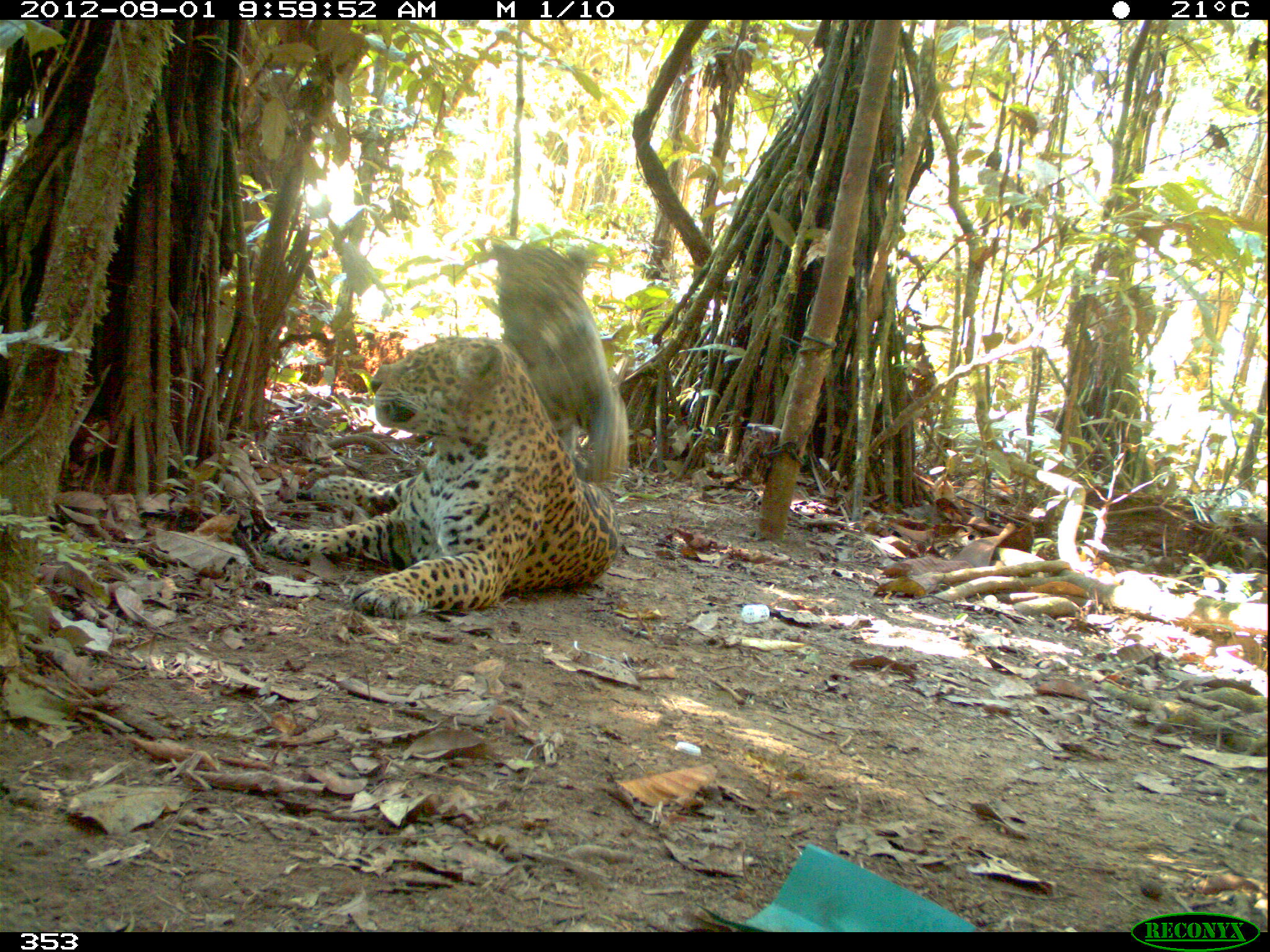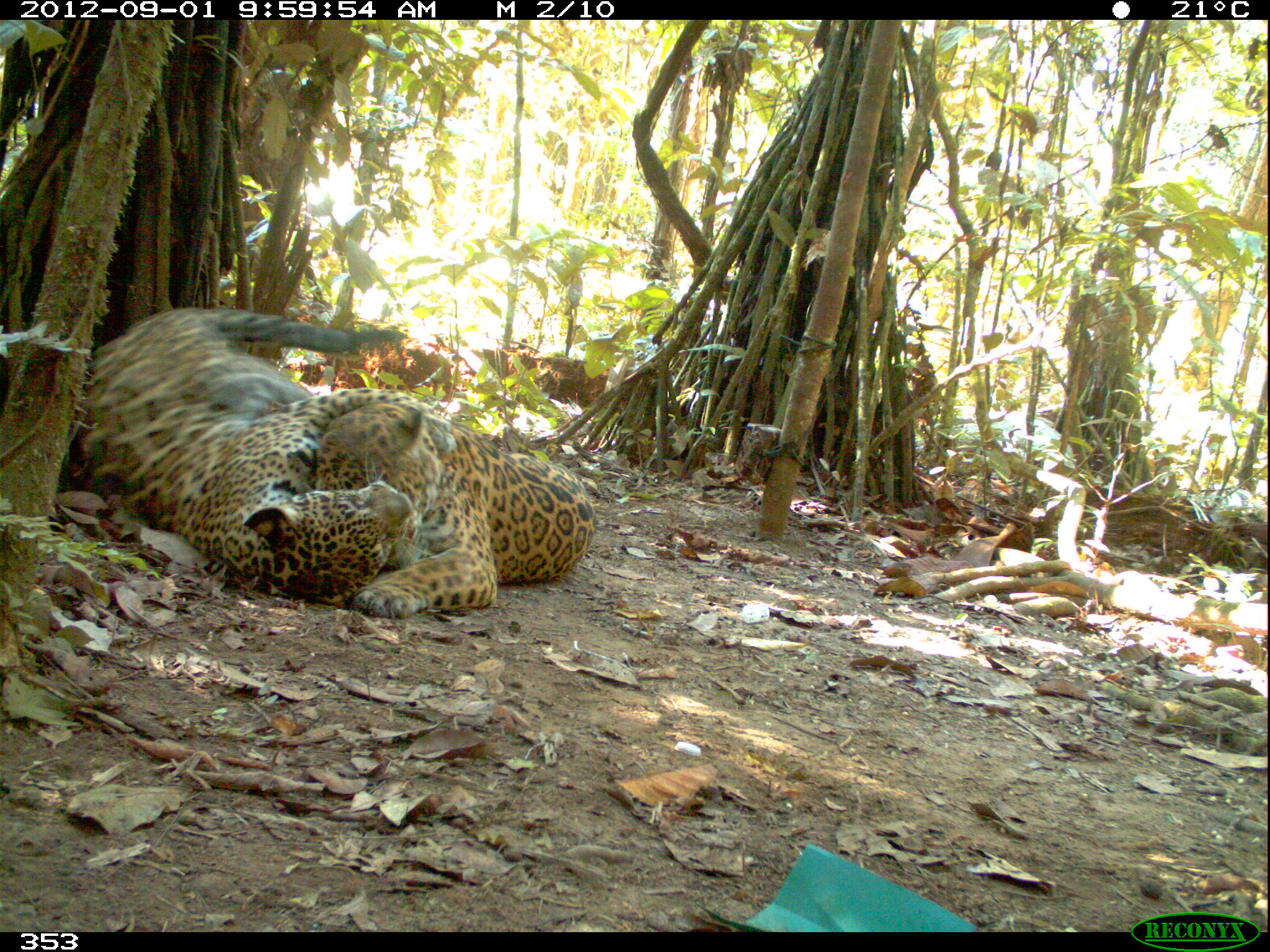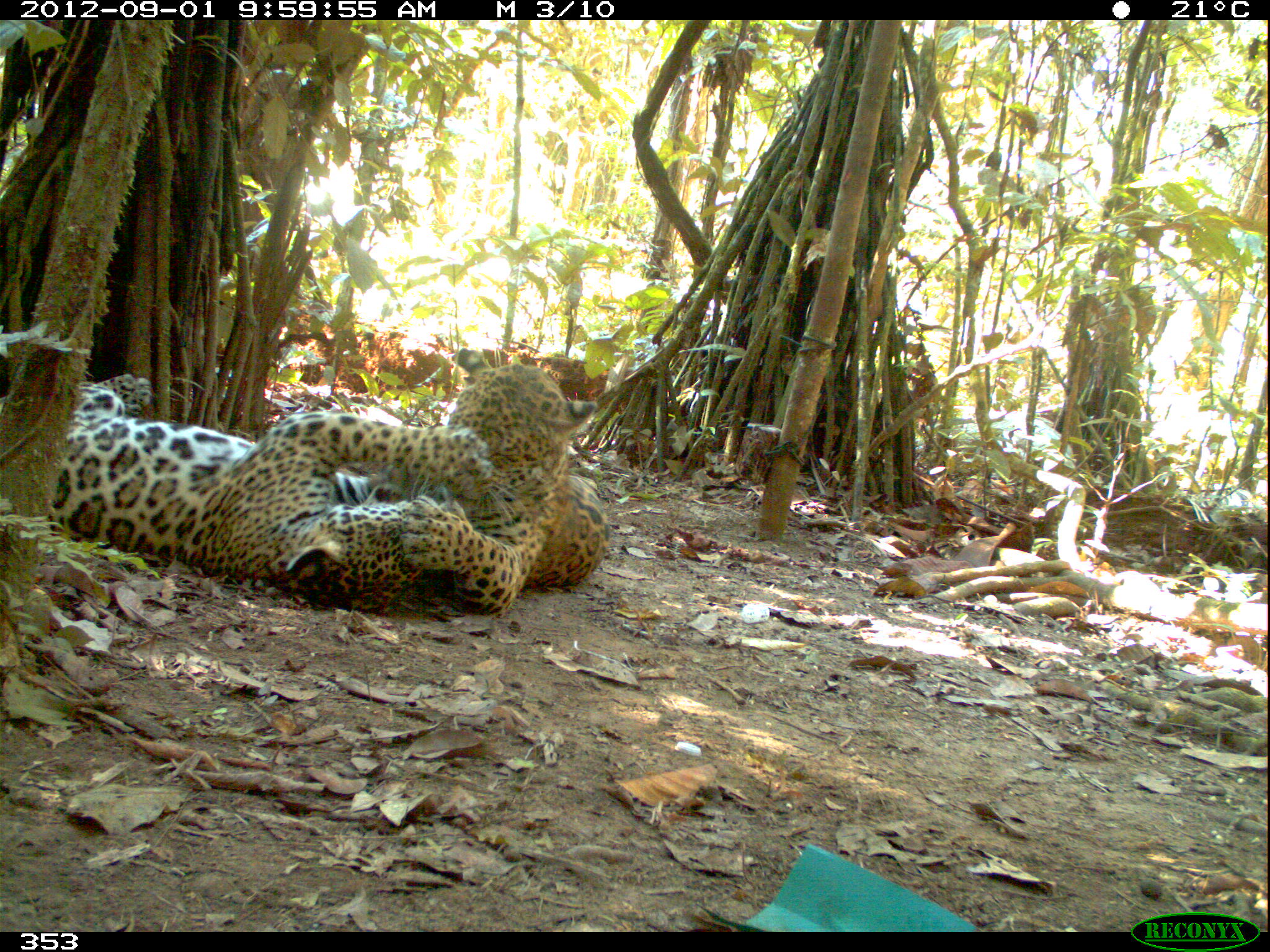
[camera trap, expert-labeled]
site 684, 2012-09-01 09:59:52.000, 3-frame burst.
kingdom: Animalia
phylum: Chordata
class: Mammalia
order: Carnivora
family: Felidae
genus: Panthera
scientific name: Panthera onca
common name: jaguar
Panthera onca (jaguar).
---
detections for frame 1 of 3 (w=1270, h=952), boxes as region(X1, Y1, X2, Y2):
panthera onca: region(261, 334, 619, 619); region(490, 243, 627, 478)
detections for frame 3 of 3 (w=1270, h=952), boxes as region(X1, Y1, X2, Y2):
panthera onca: region(0, 373, 494, 609); region(399, 347, 612, 616)